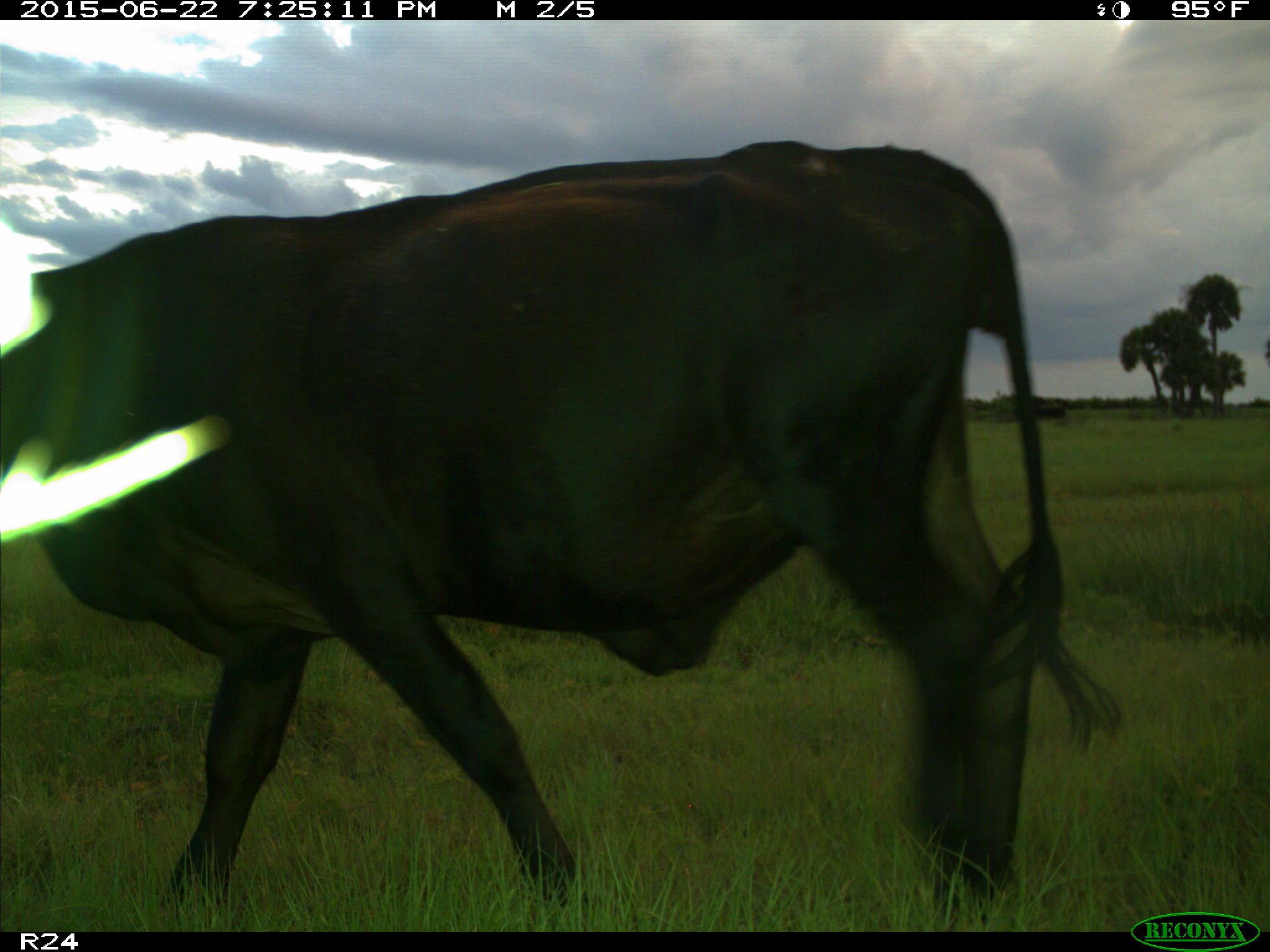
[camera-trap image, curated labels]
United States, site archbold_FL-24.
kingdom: Animalia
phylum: Chordata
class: Mammalia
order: Artiodactyla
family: Bovidae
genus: Bos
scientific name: Bos taurus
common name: domestic cow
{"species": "Bos taurus (domestic cow)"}